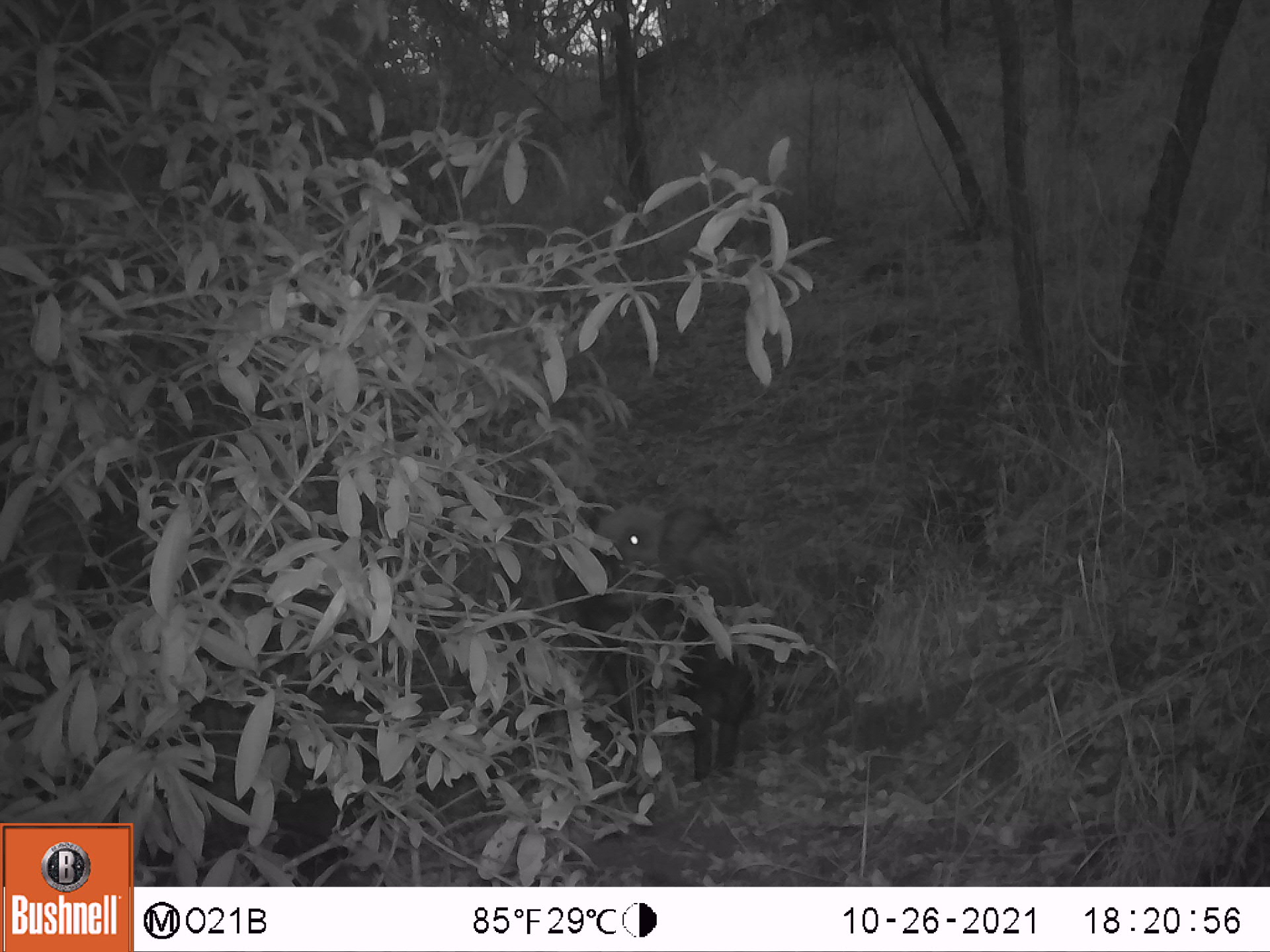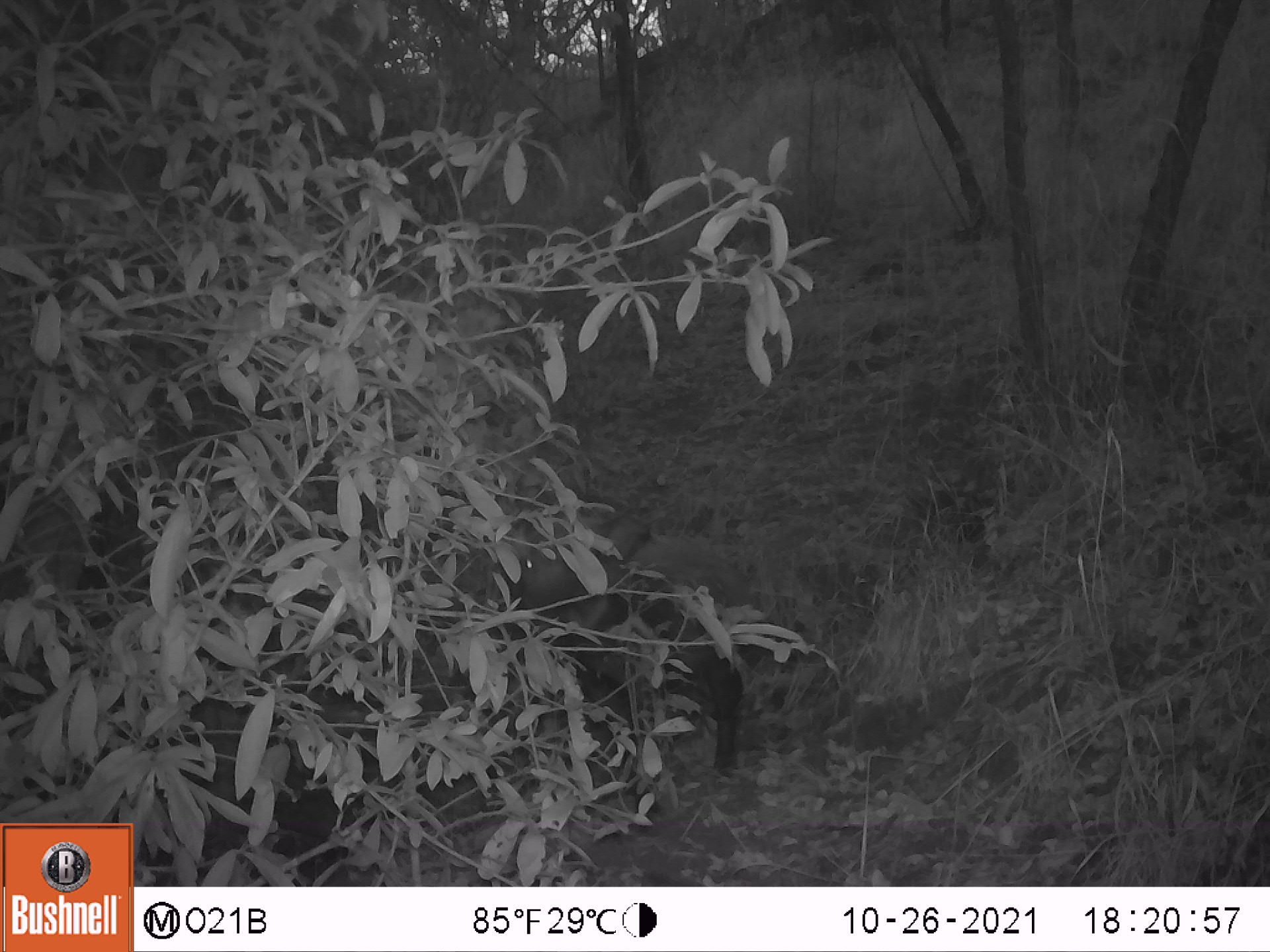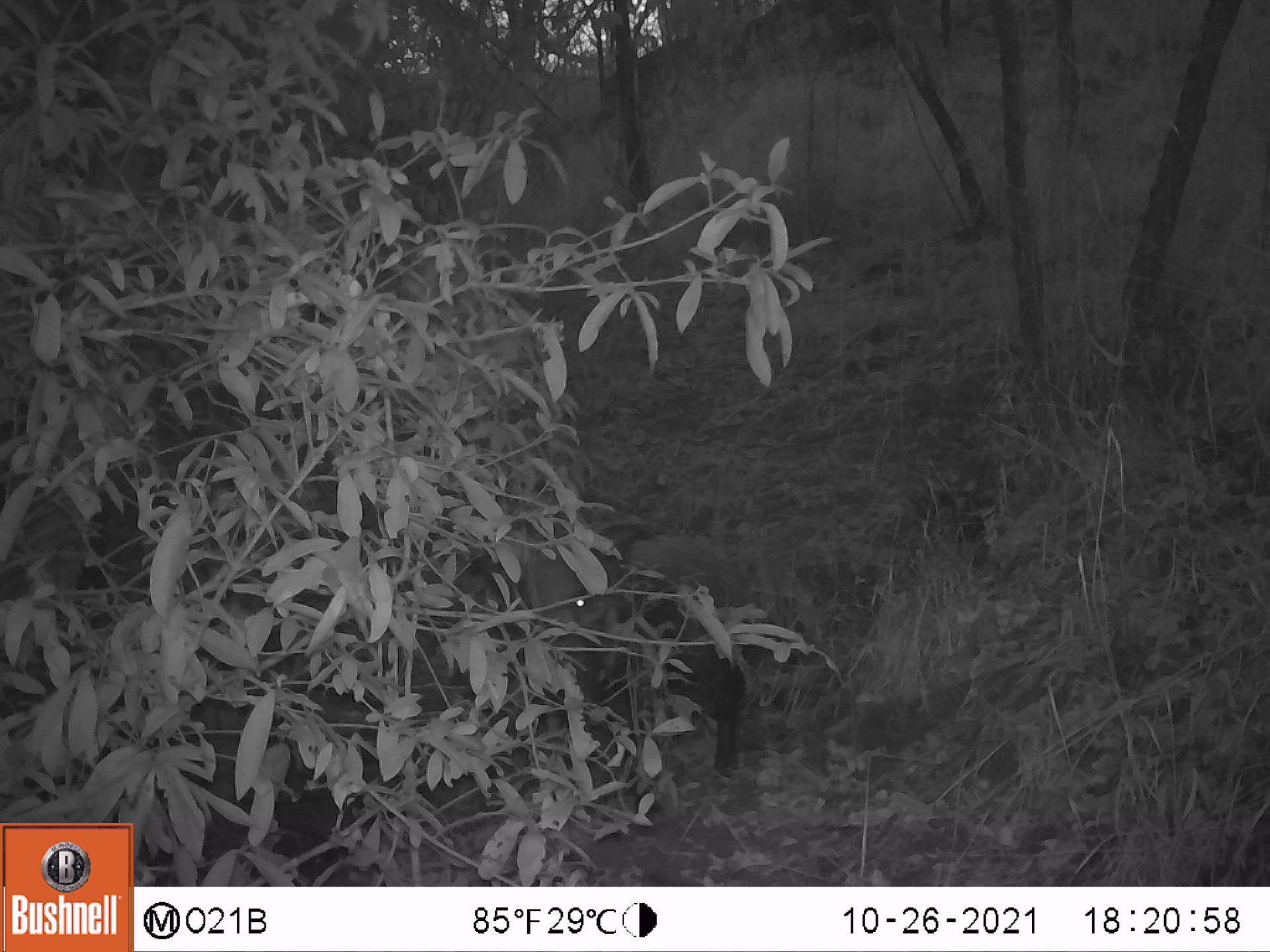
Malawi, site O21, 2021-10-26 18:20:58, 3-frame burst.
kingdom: Animalia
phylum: Chordata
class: Mammalia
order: Artiodactyla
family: Suidae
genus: Potamochoerus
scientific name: Potamochoerus larvatus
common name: bushpig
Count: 1.